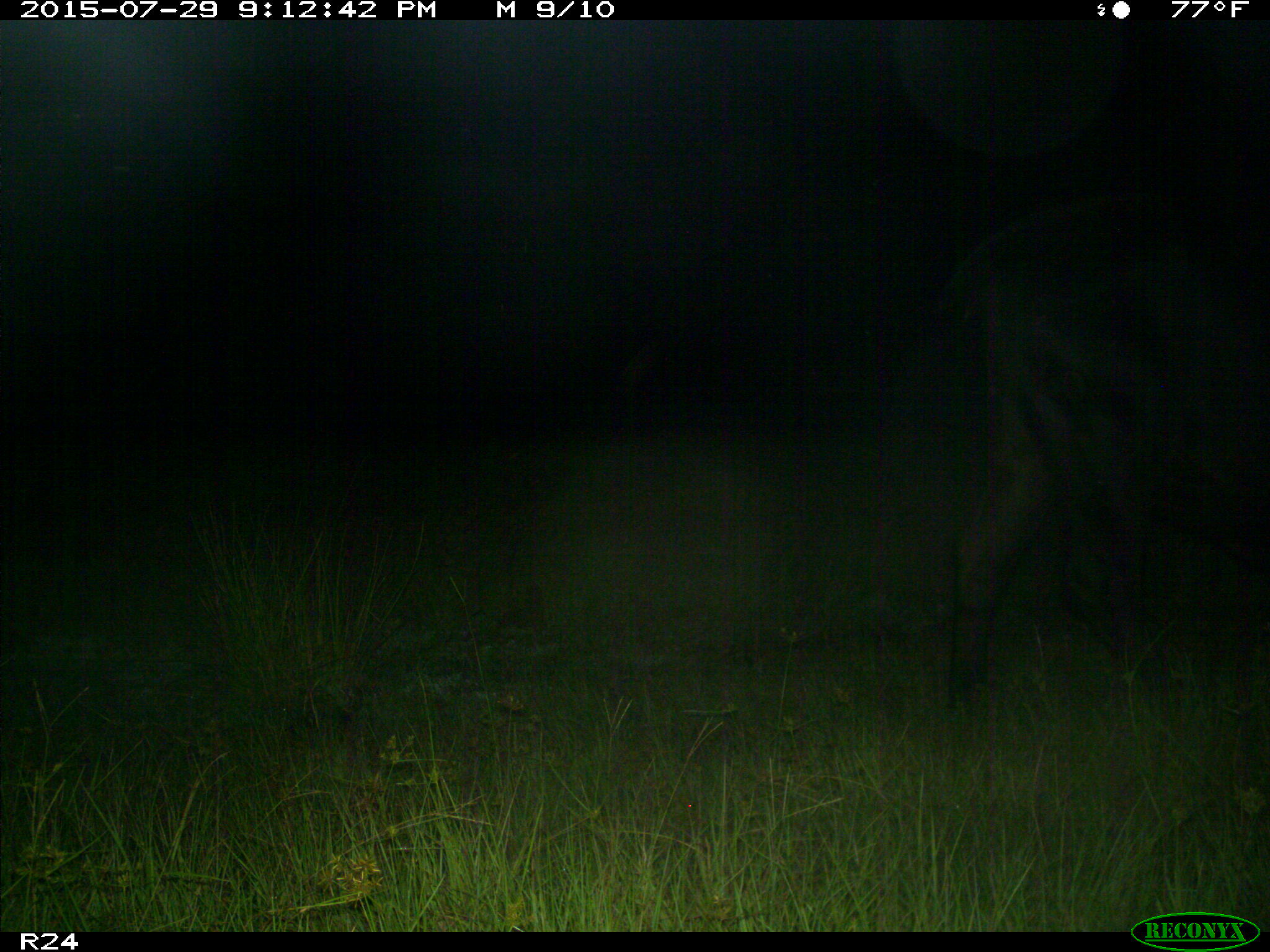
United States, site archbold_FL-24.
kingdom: Animalia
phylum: Chordata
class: Mammalia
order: Artiodactyla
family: Bovidae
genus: Bos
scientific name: Bos taurus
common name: domestic cow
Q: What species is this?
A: Bos taurus (domestic cow).